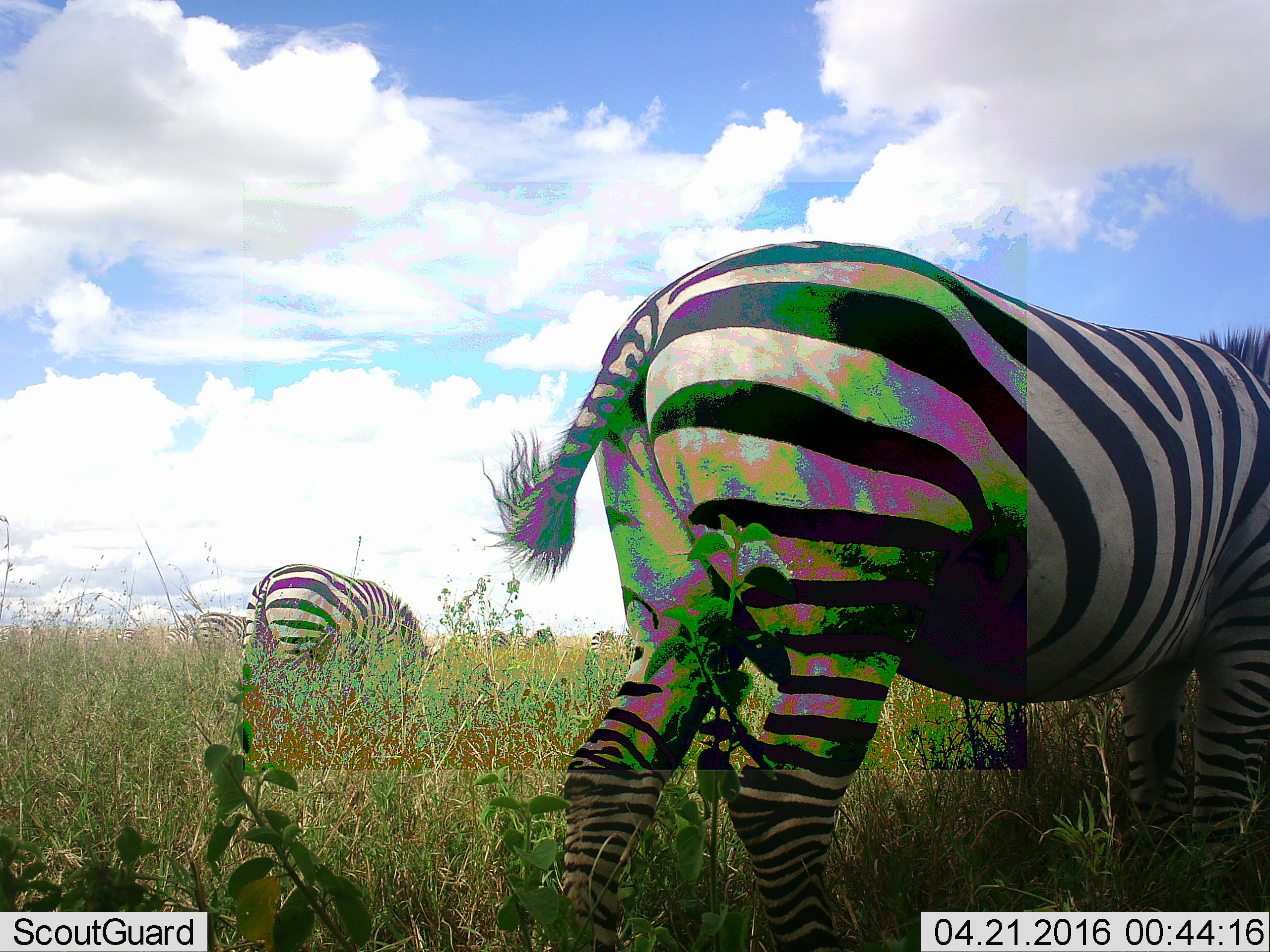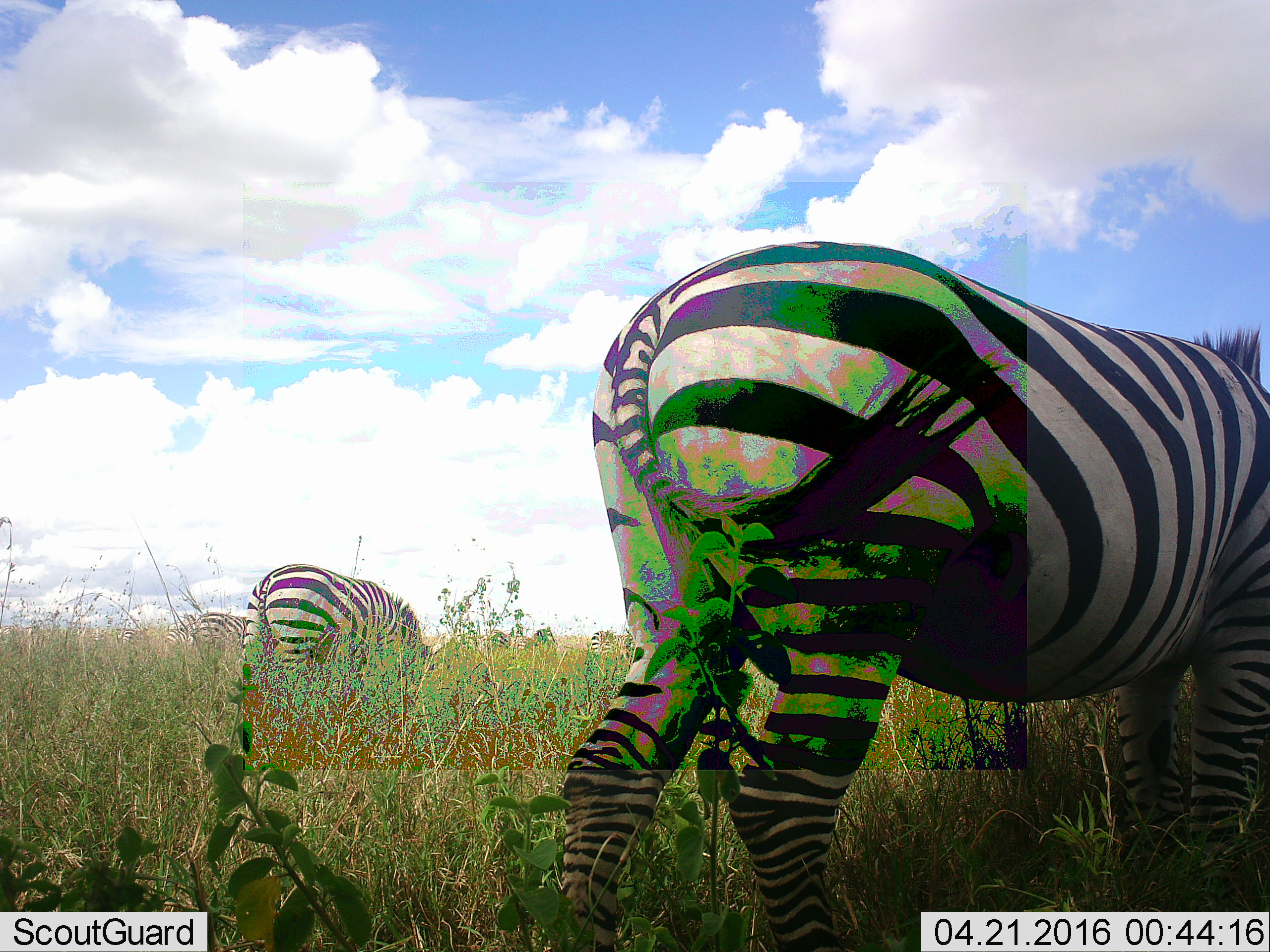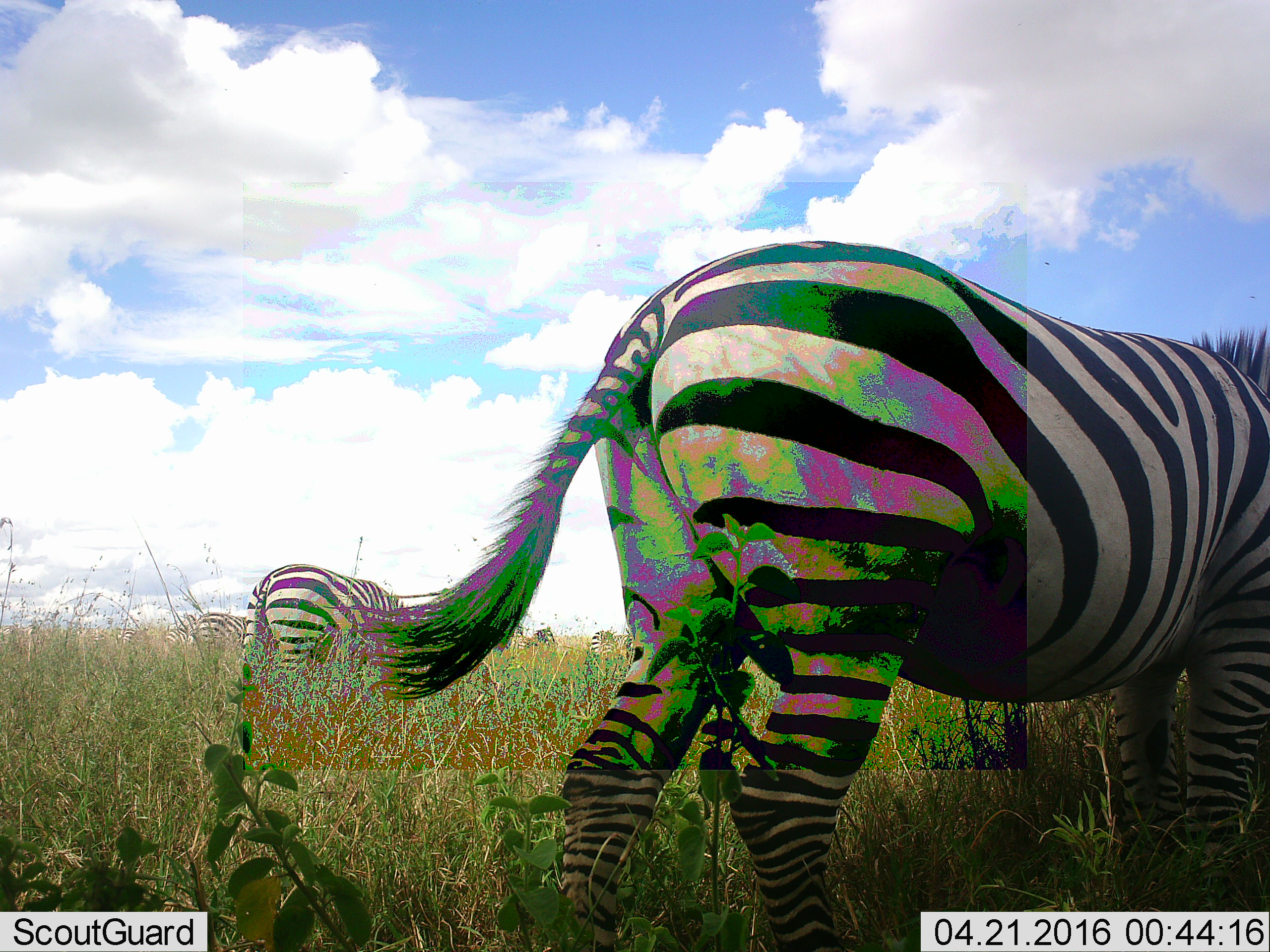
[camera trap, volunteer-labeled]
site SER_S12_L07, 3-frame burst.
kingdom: Animalia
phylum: Chordata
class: Mammalia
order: Perissodactyla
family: Equidae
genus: Equus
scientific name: Equus quagga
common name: plains zebra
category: zebraplains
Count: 7.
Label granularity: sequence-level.